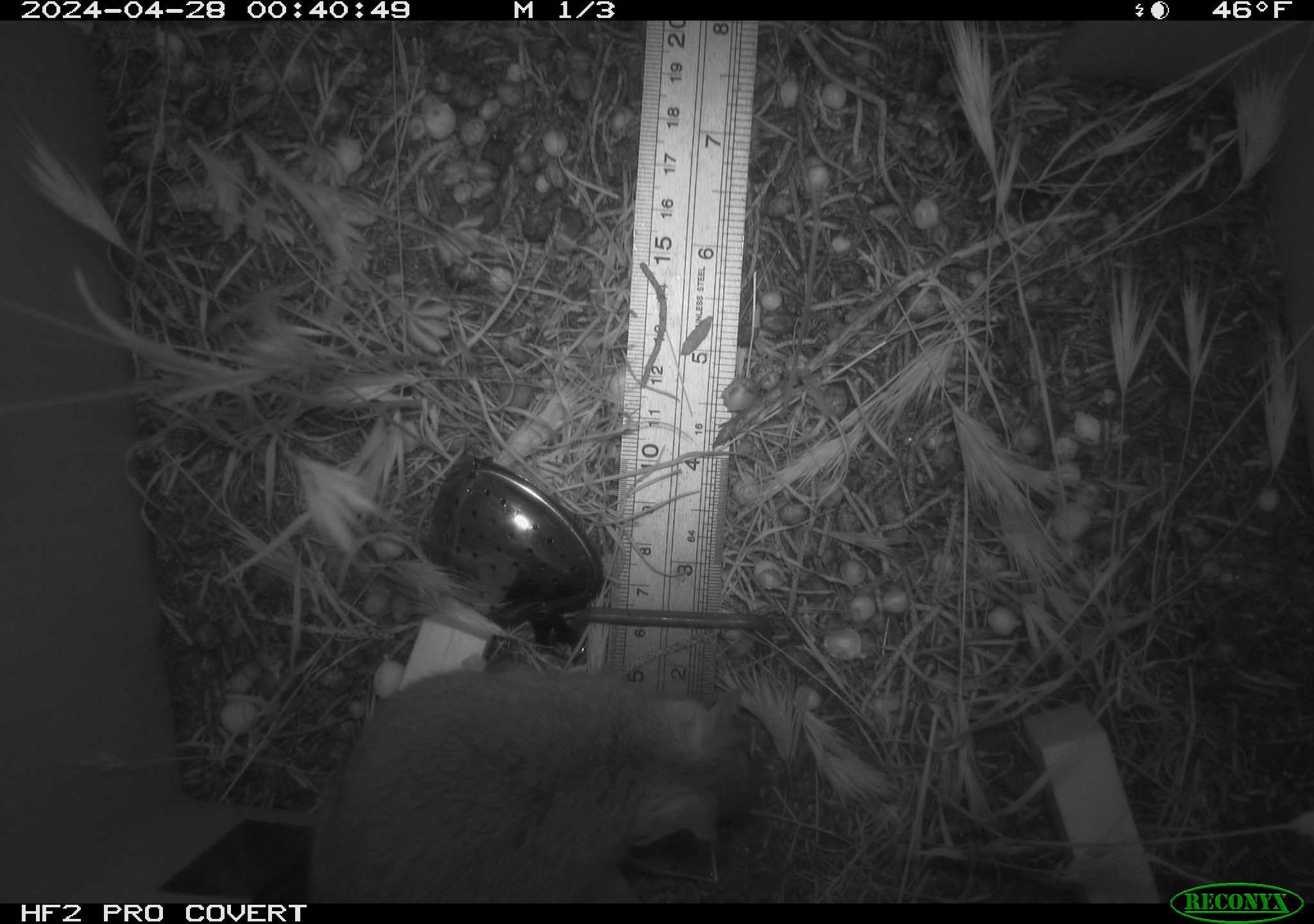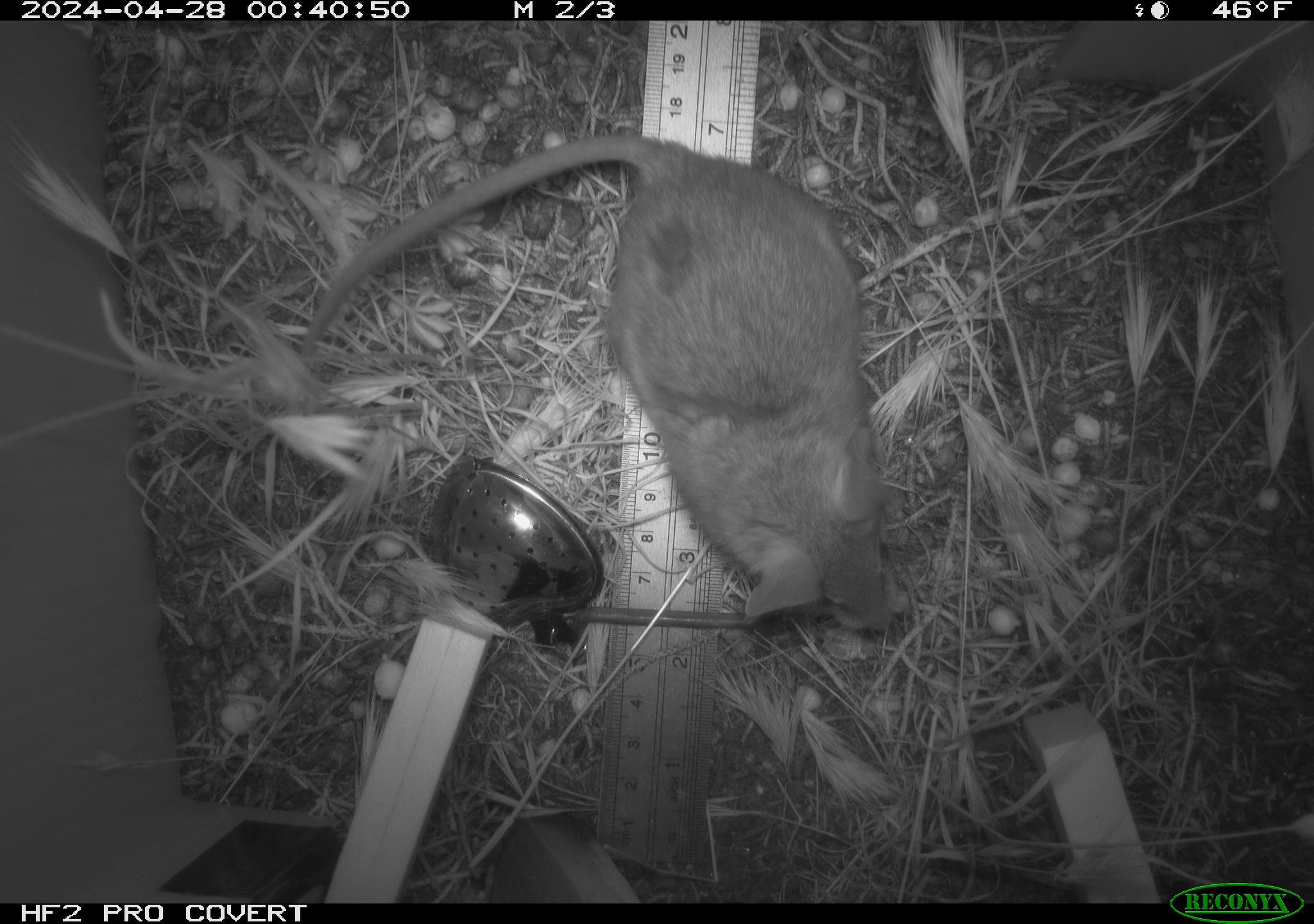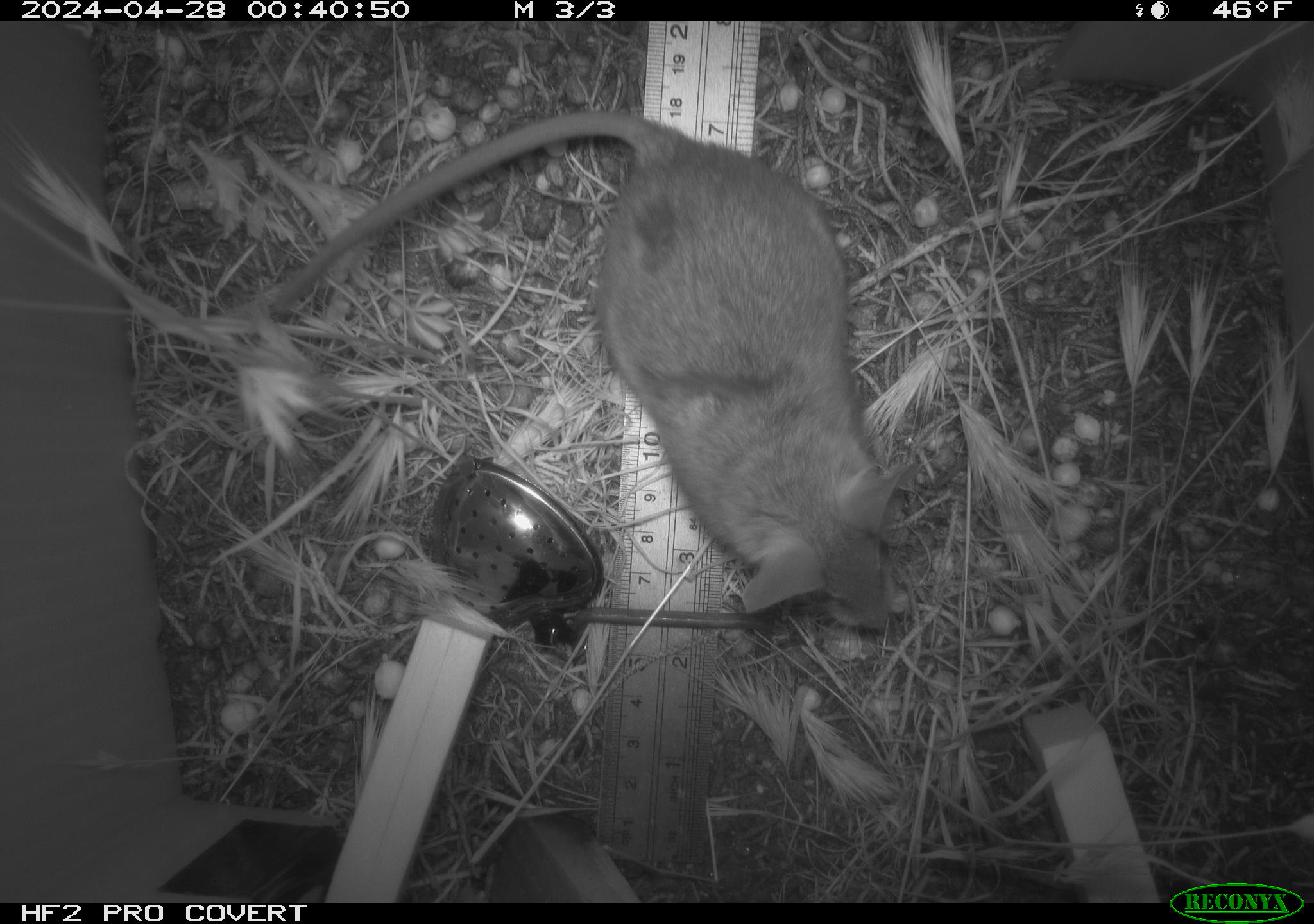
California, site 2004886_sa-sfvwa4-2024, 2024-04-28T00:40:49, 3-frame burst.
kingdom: Animalia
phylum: Chordata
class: Mammalia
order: Rodentia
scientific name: Rodentia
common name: mouse species